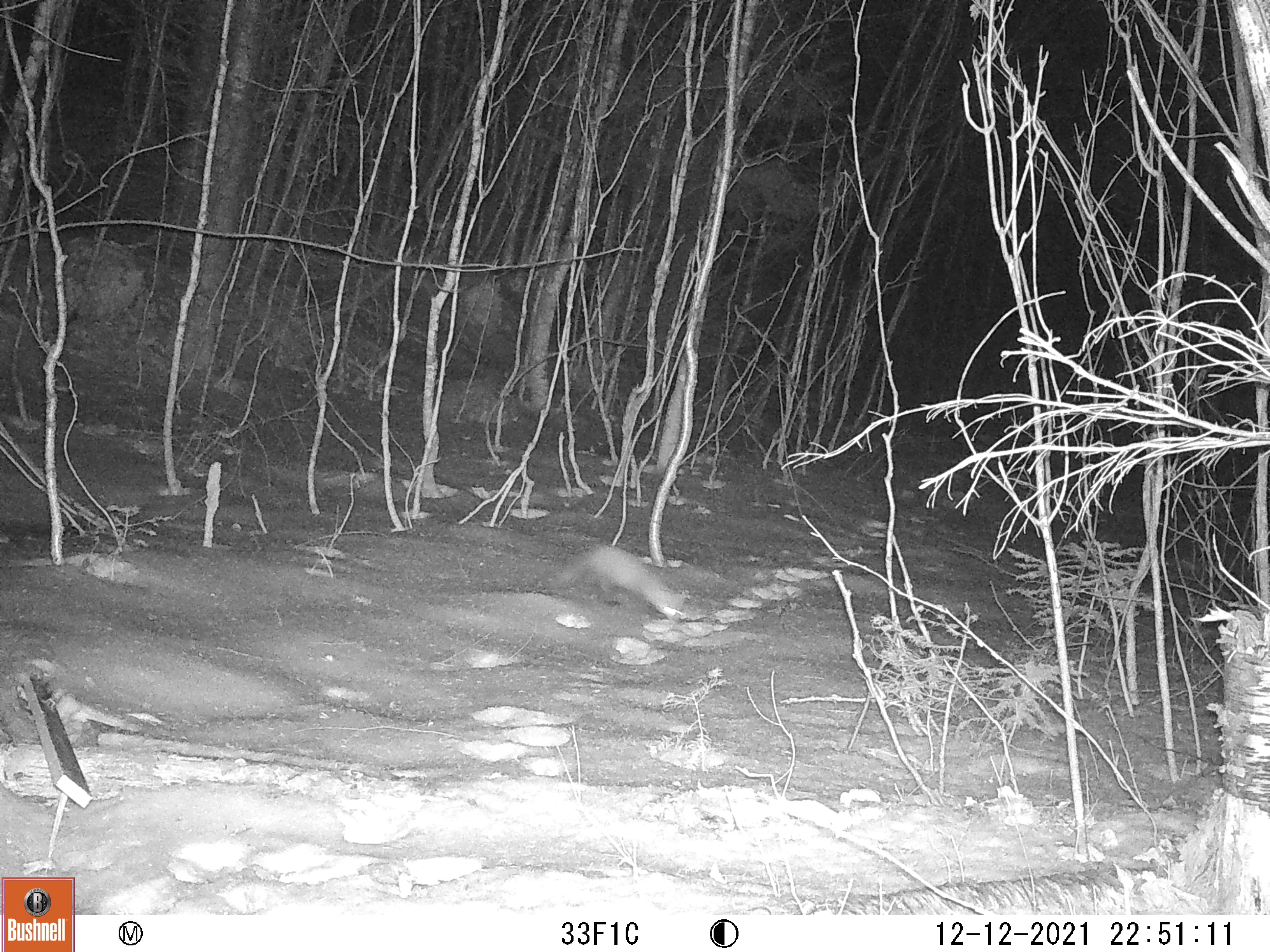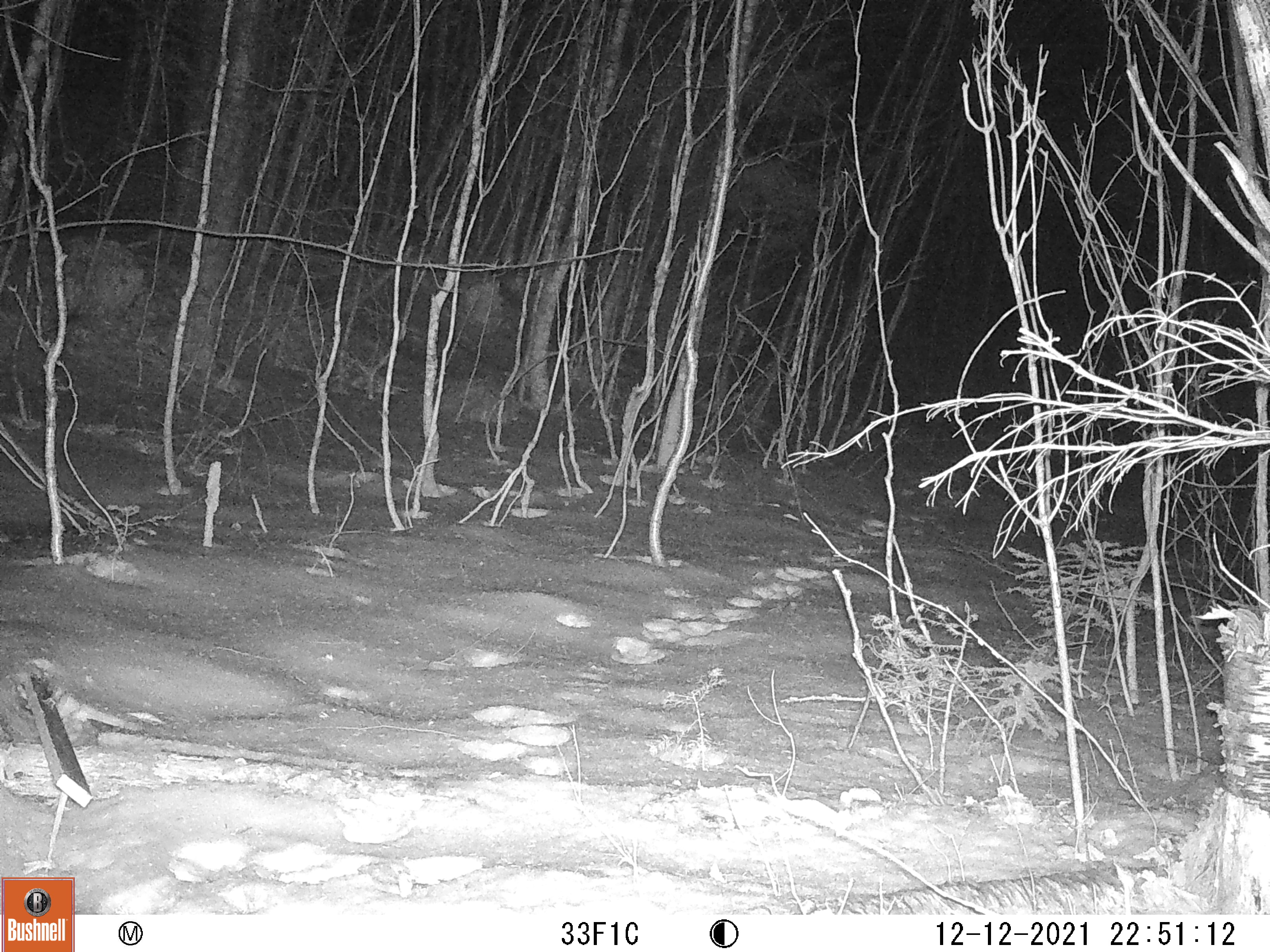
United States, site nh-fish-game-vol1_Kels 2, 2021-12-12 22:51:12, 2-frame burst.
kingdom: Animalia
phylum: Chordata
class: Mammalia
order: Carnivora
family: Mustelidae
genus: Neogale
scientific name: Neogale frenata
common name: long-tailed weasel